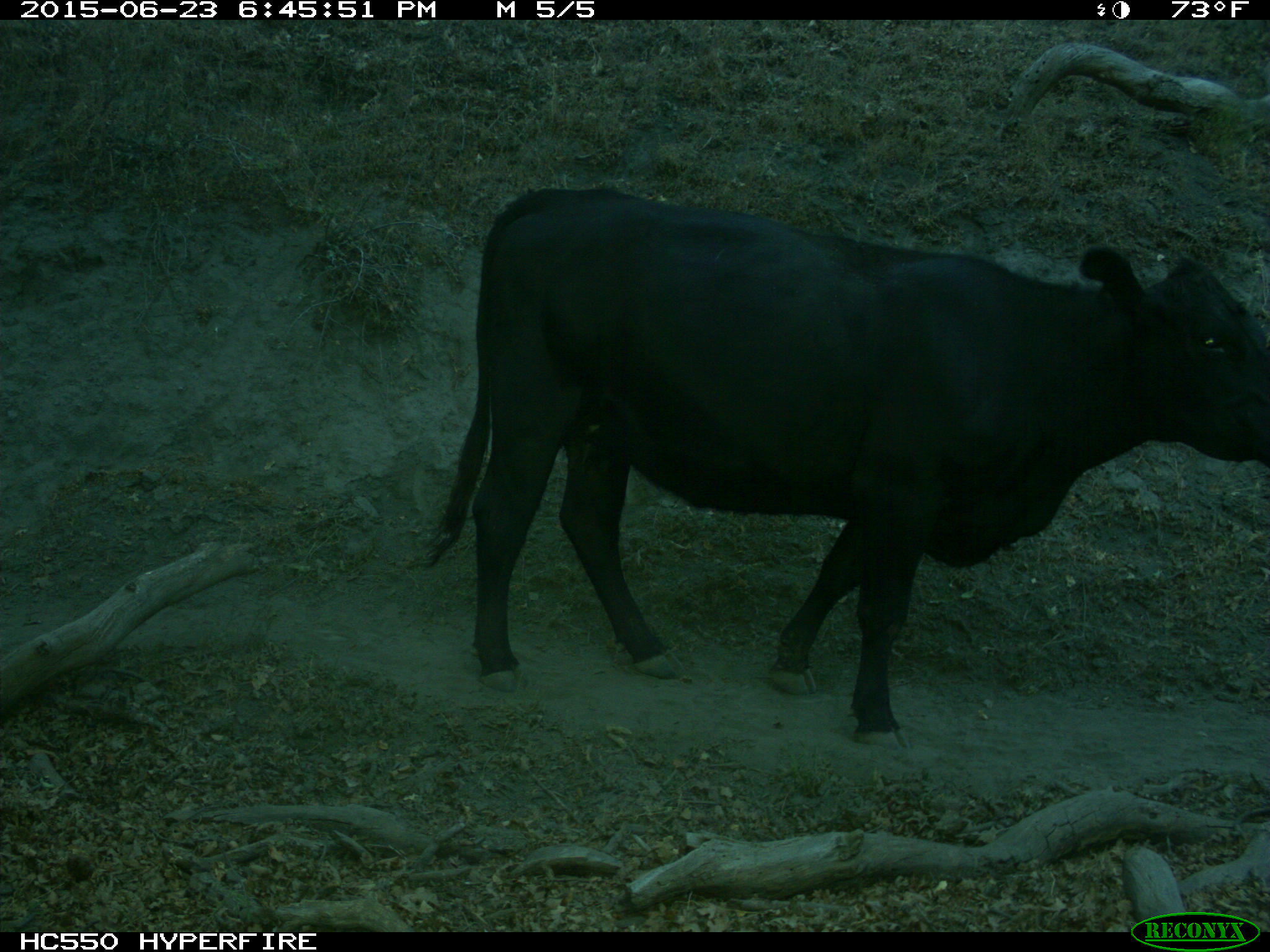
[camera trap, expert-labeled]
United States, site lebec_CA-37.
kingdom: Animalia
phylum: Chordata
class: Mammalia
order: Artiodactyla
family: Bovidae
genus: Bos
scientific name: Bos taurus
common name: domestic cow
Bos taurus (domestic cow).